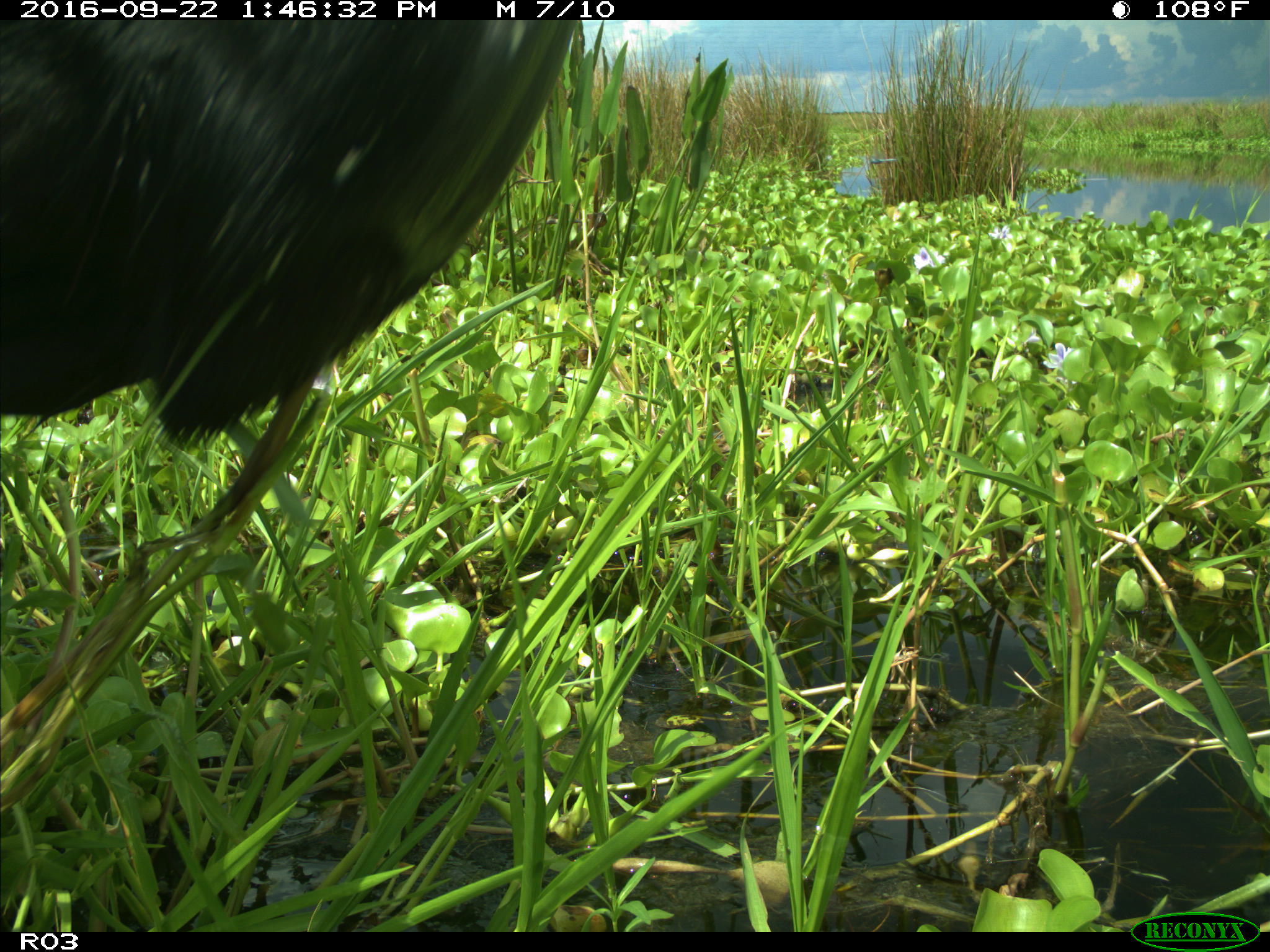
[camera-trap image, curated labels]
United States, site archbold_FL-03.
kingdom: Animalia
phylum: Chordata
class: Mammalia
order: Artiodactyla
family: Bovidae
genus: Bos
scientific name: Bos taurus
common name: domestic cow